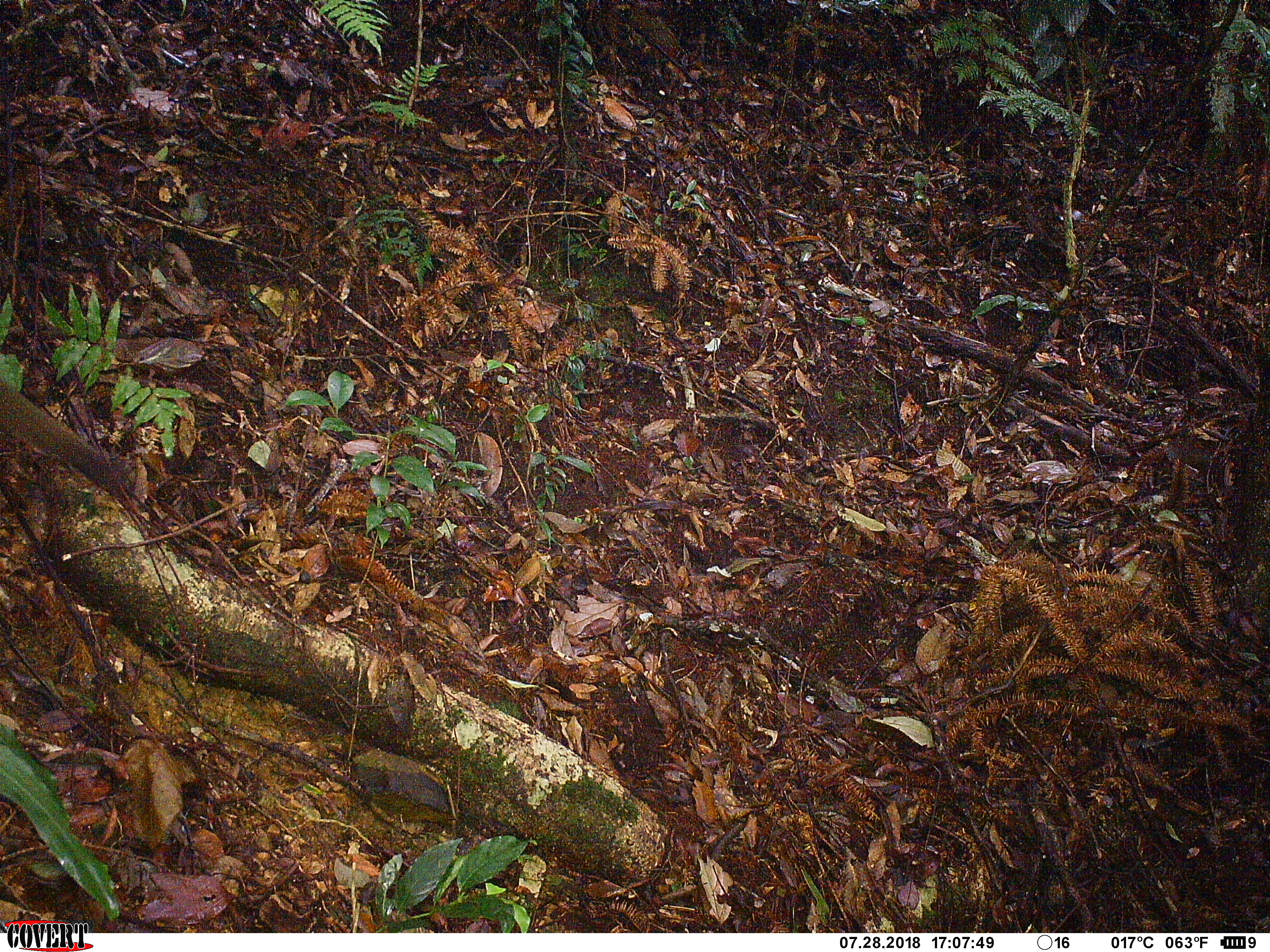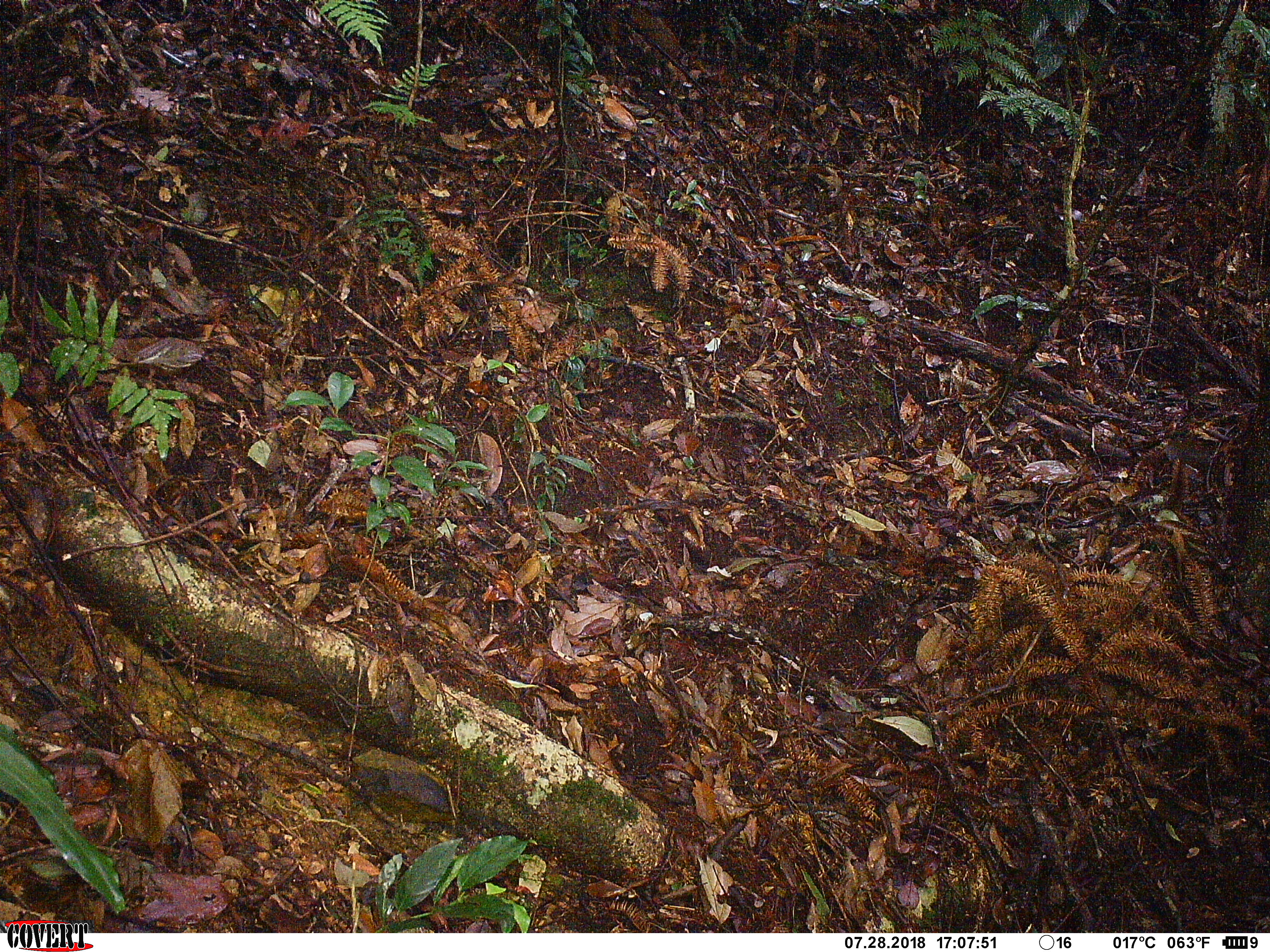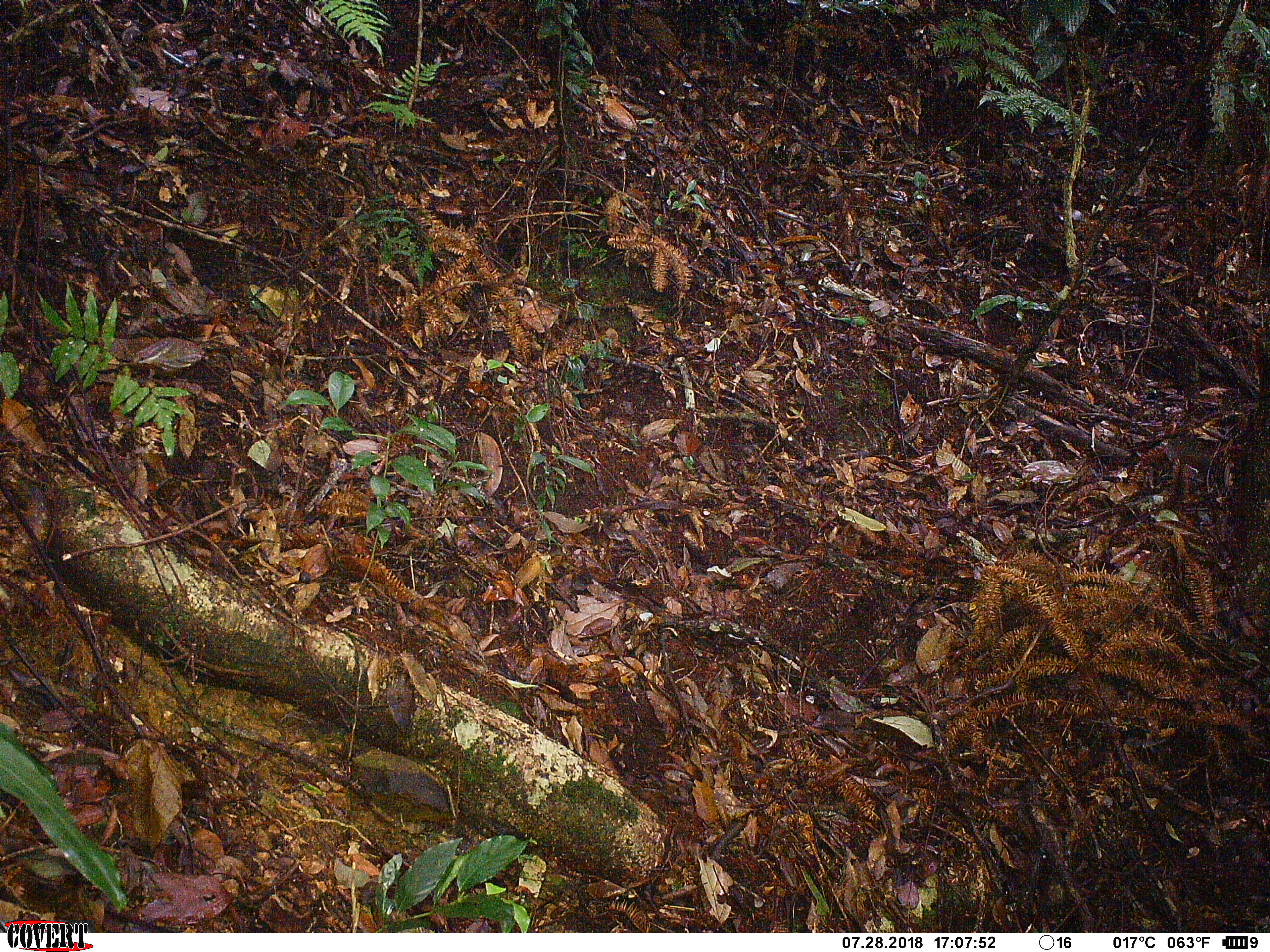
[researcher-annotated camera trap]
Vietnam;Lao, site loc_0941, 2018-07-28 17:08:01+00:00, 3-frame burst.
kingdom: Animalia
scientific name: Animalia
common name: animal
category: unidentified animal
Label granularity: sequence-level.